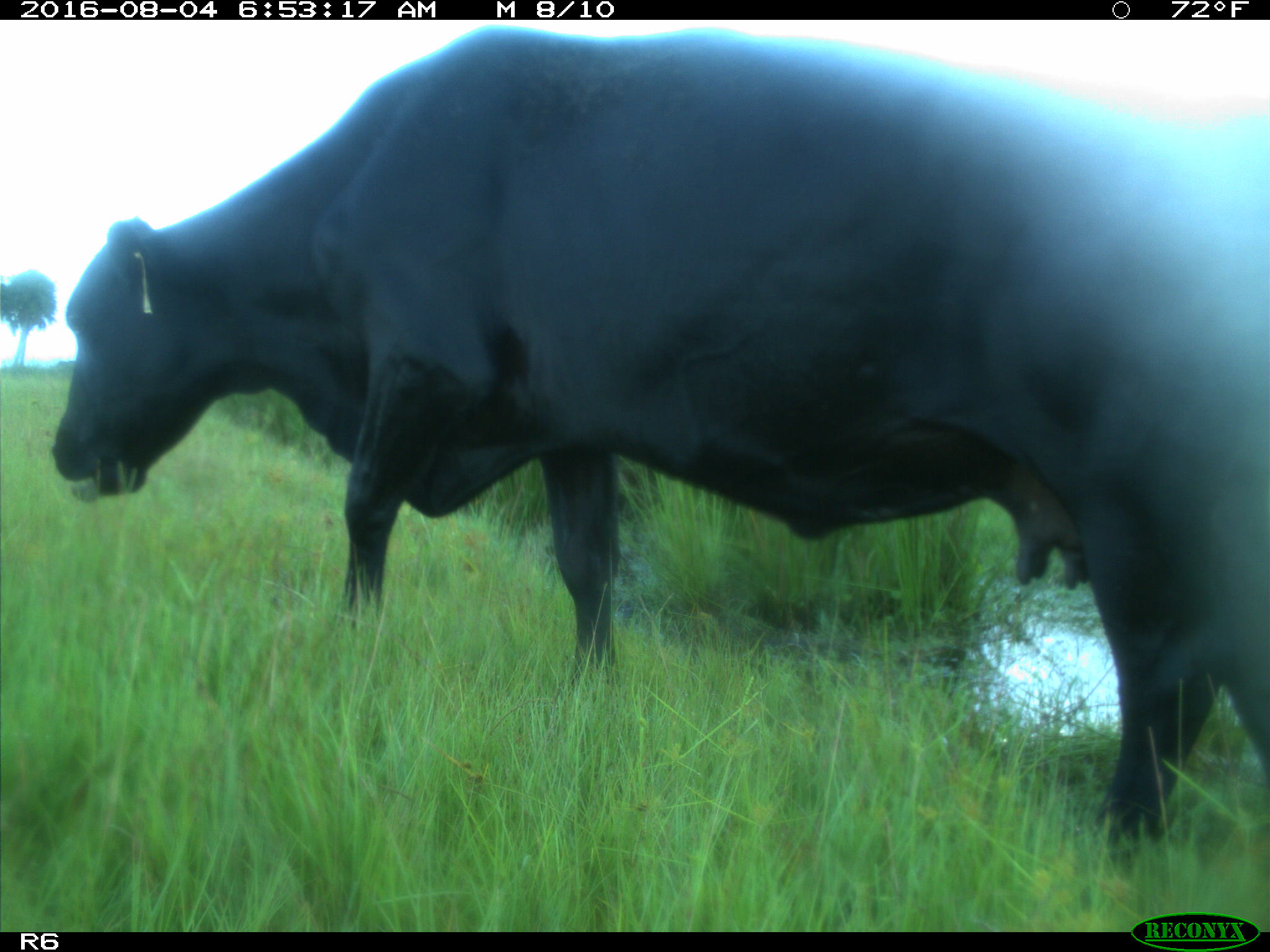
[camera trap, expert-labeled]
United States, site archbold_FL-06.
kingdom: Animalia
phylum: Chordata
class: Mammalia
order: Artiodactyla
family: Bovidae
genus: Bos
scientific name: Bos taurus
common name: domestic cow